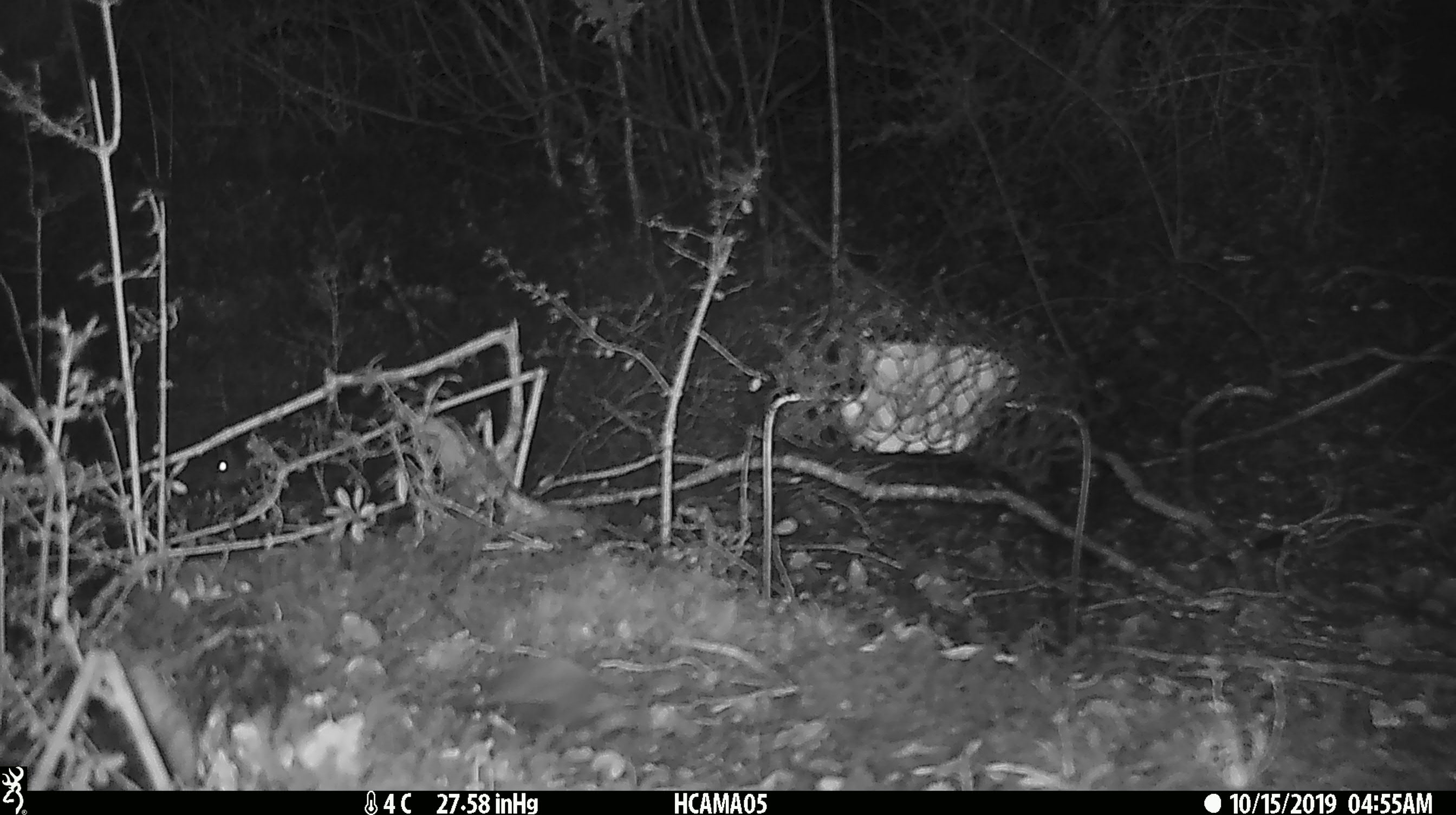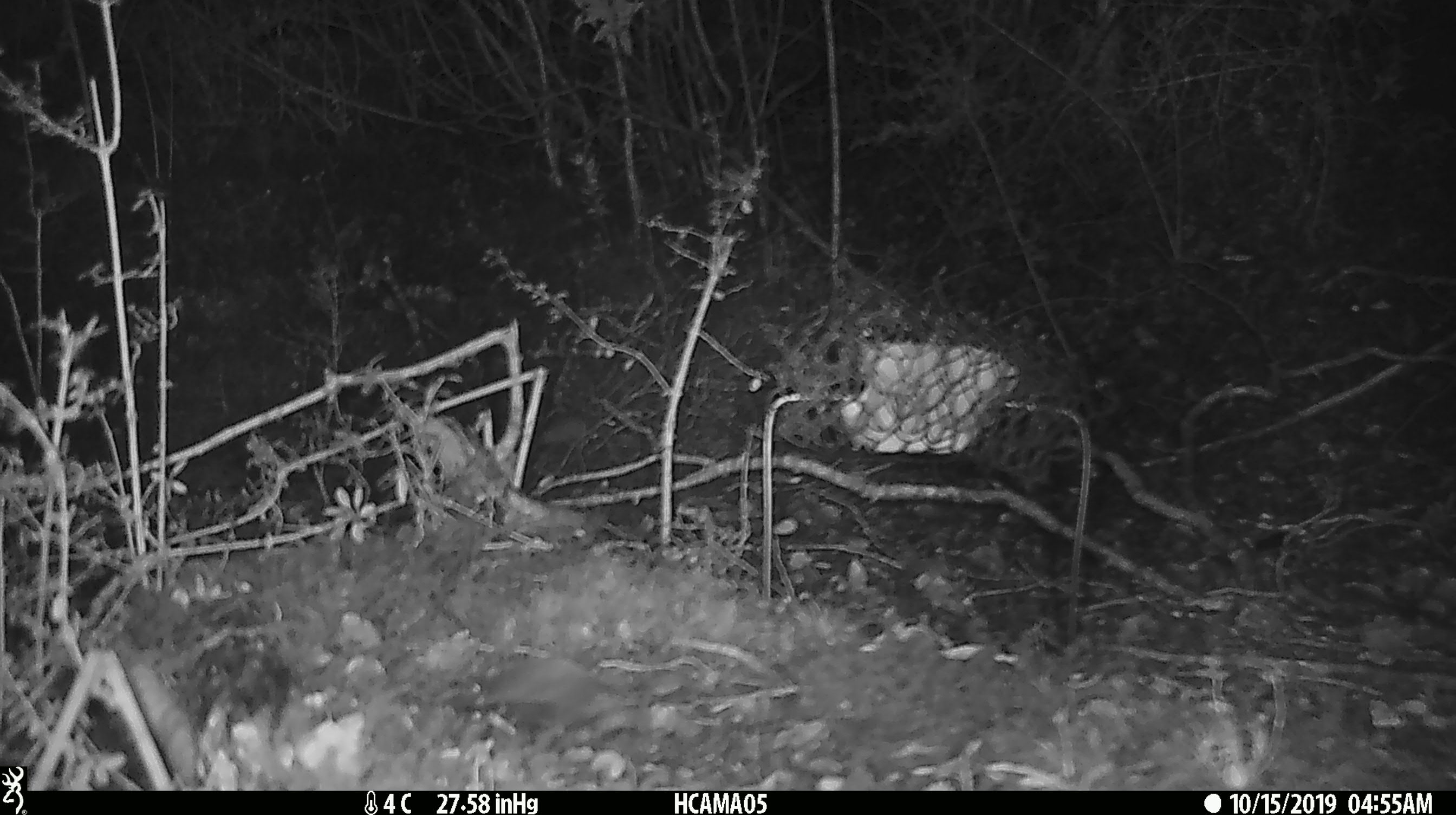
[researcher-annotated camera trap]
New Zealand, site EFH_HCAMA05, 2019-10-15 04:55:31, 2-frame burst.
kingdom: Animalia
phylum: Chordata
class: Mammalia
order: Rodentia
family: Muridae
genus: Mus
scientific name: Mus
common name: mouse